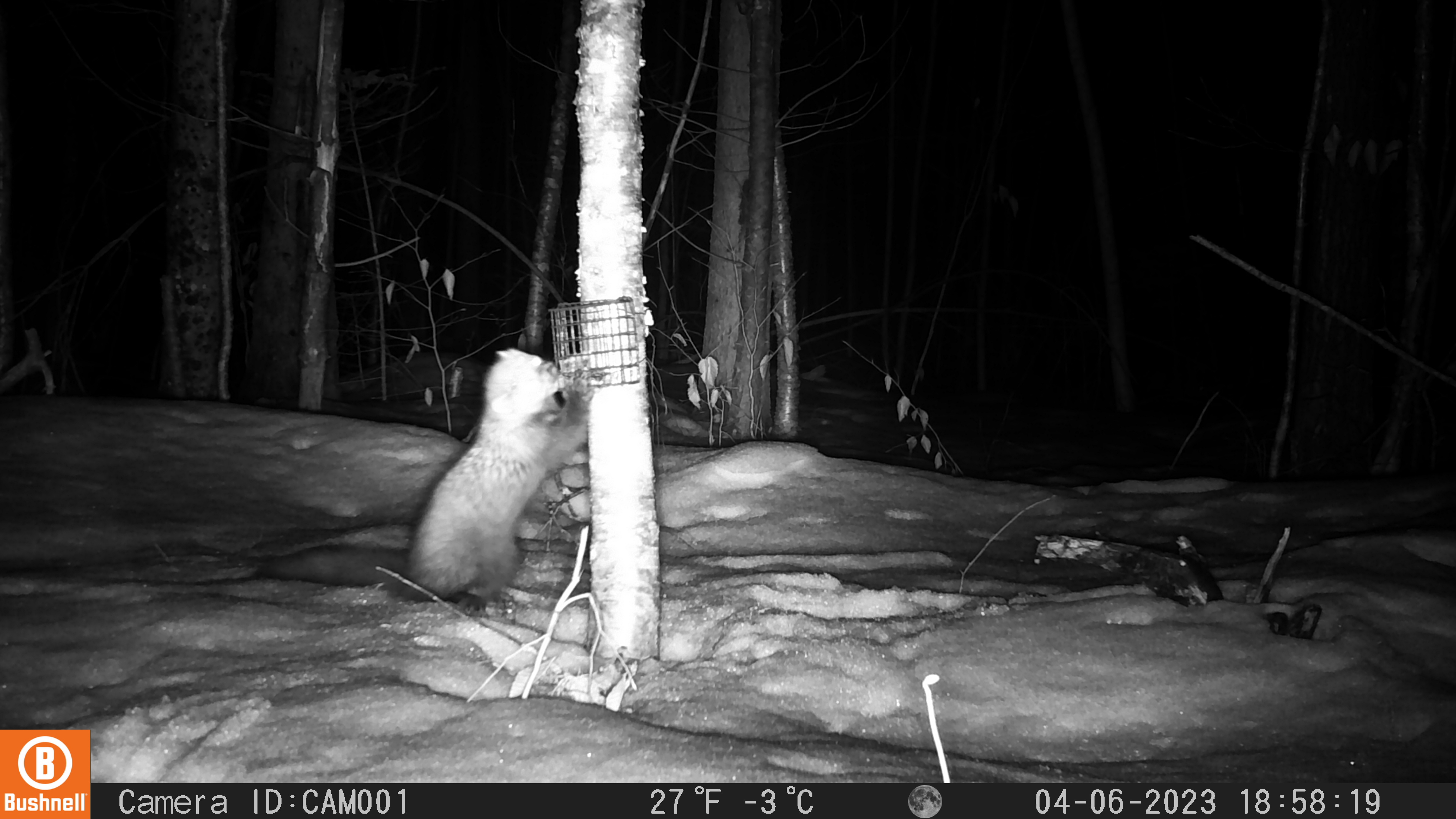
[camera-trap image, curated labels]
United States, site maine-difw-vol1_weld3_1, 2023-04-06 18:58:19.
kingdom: Animalia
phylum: Chordata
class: Mammalia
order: Carnivora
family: Mustelidae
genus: Pekania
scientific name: Pekania pennanti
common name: fisher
Fisher (Pekania pennanti).